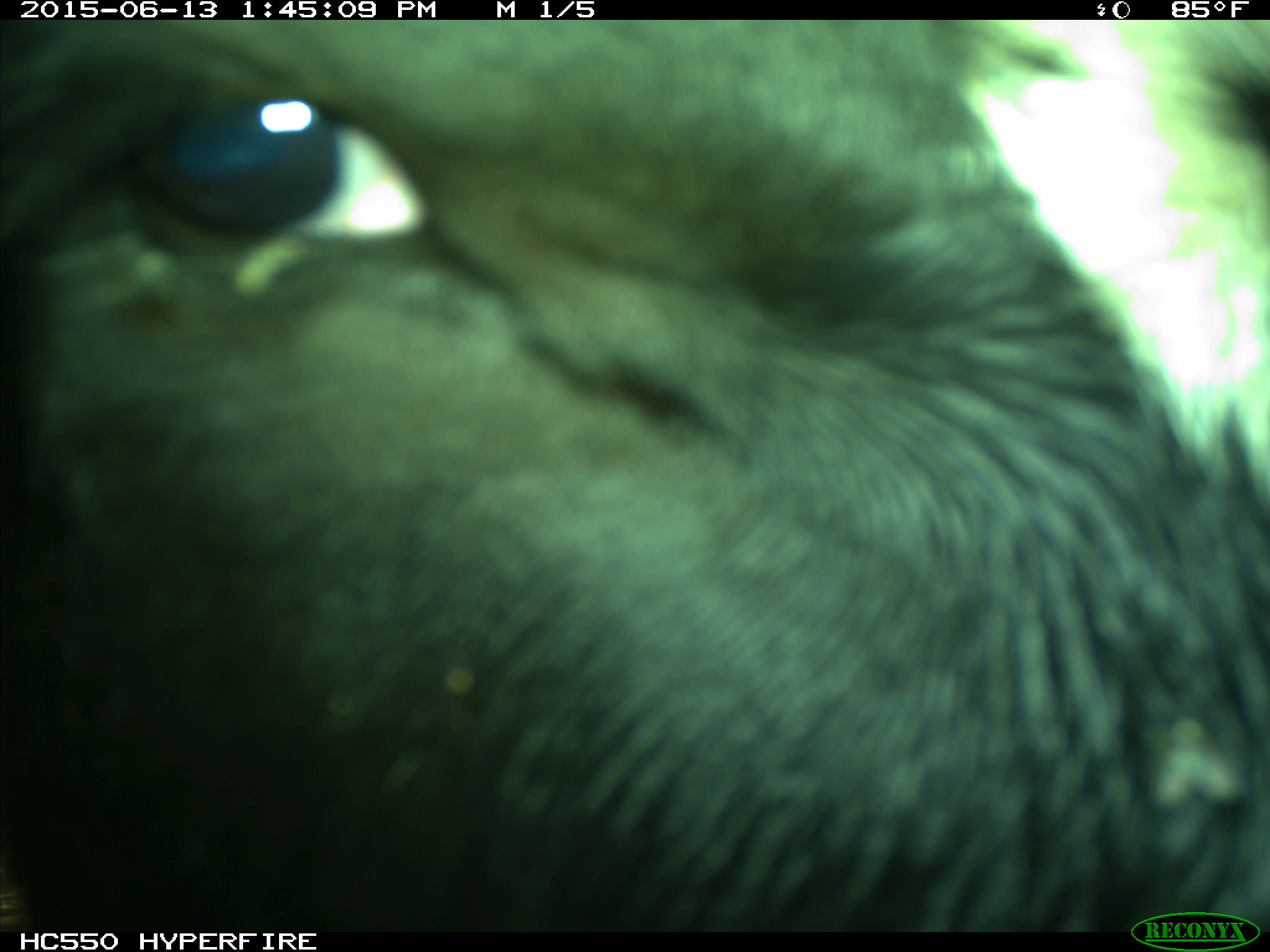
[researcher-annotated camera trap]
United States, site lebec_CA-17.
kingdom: Animalia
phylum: Chordata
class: Mammalia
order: Artiodactyla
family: Bovidae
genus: Bos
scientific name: Bos taurus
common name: domestic cow